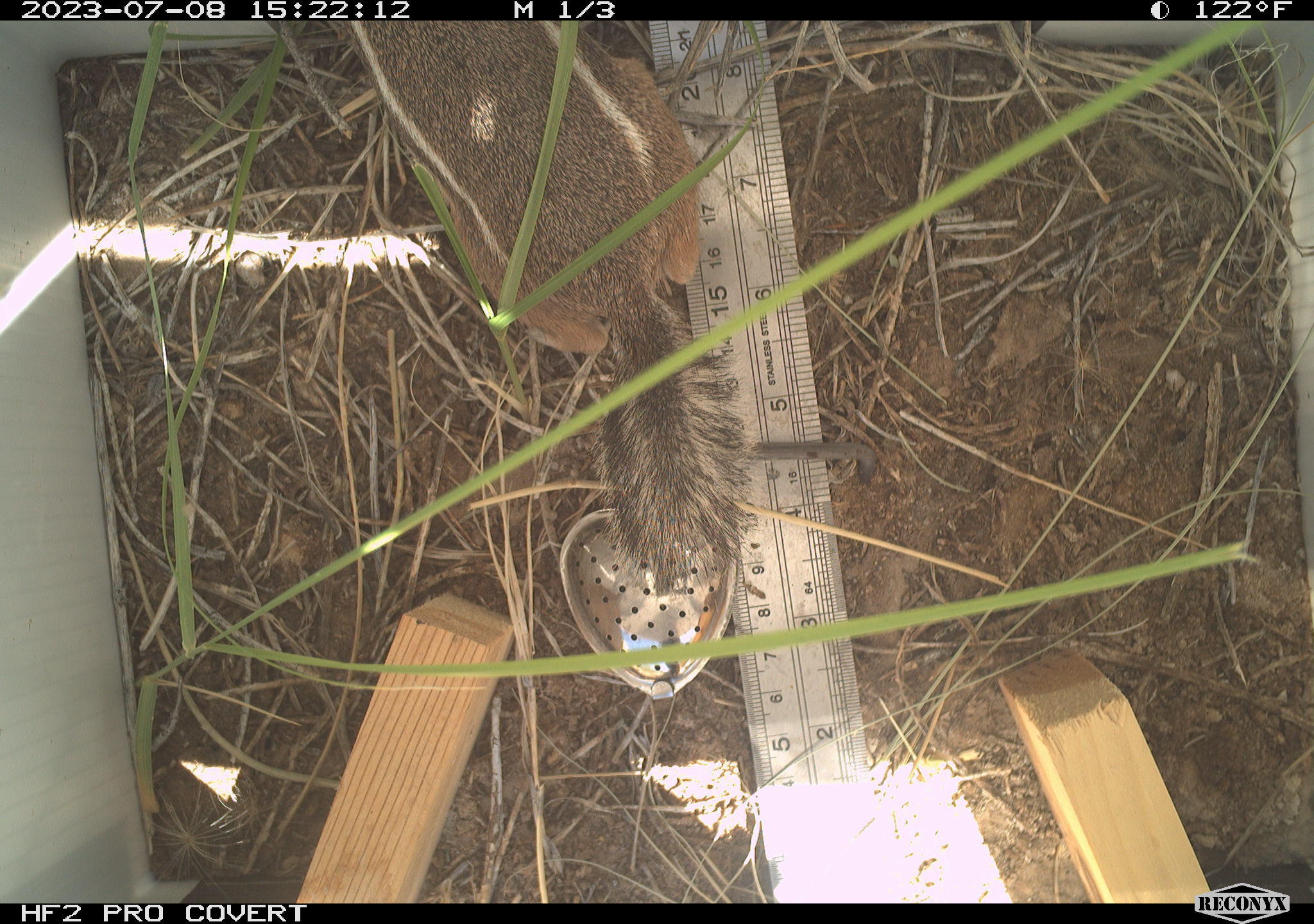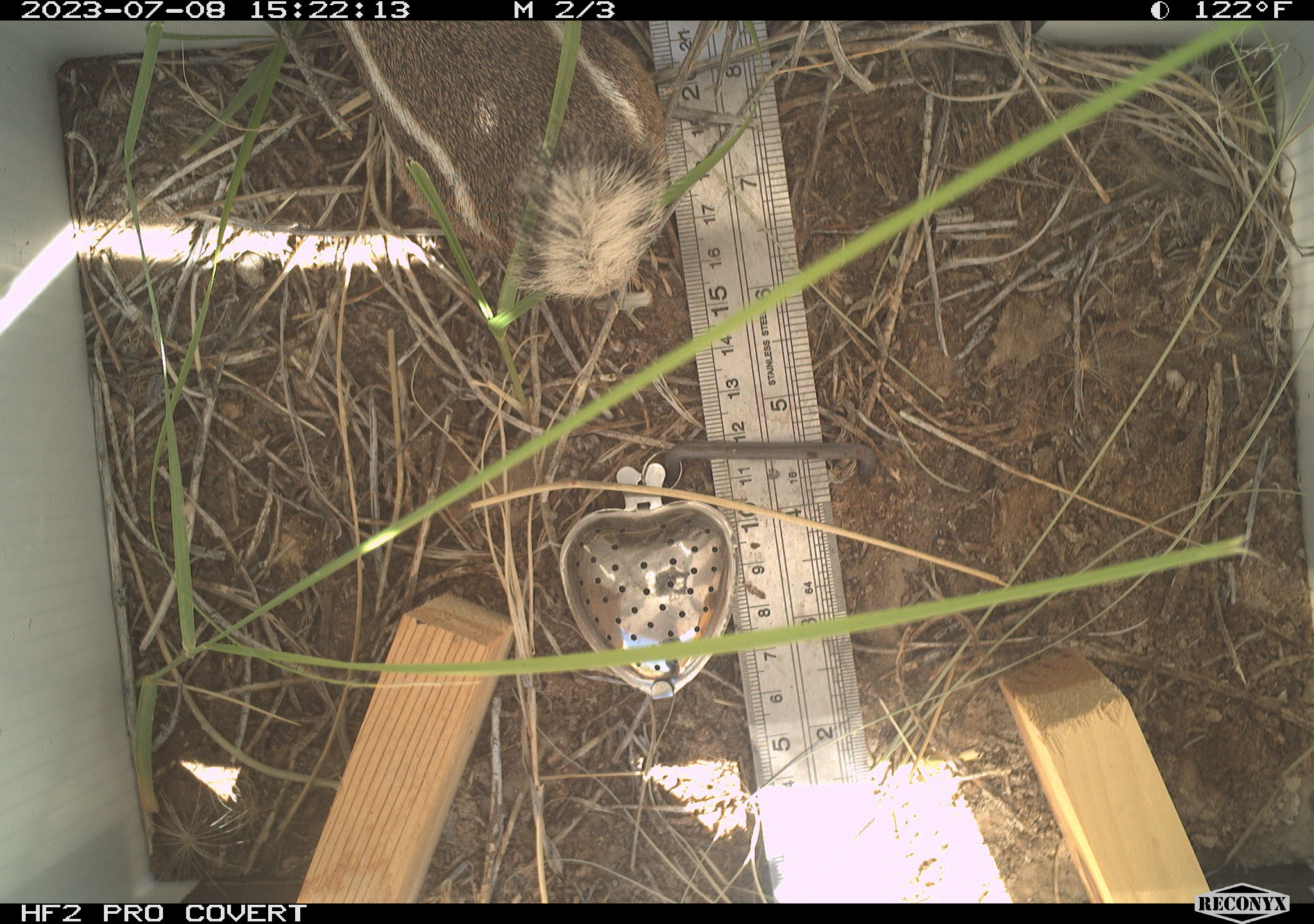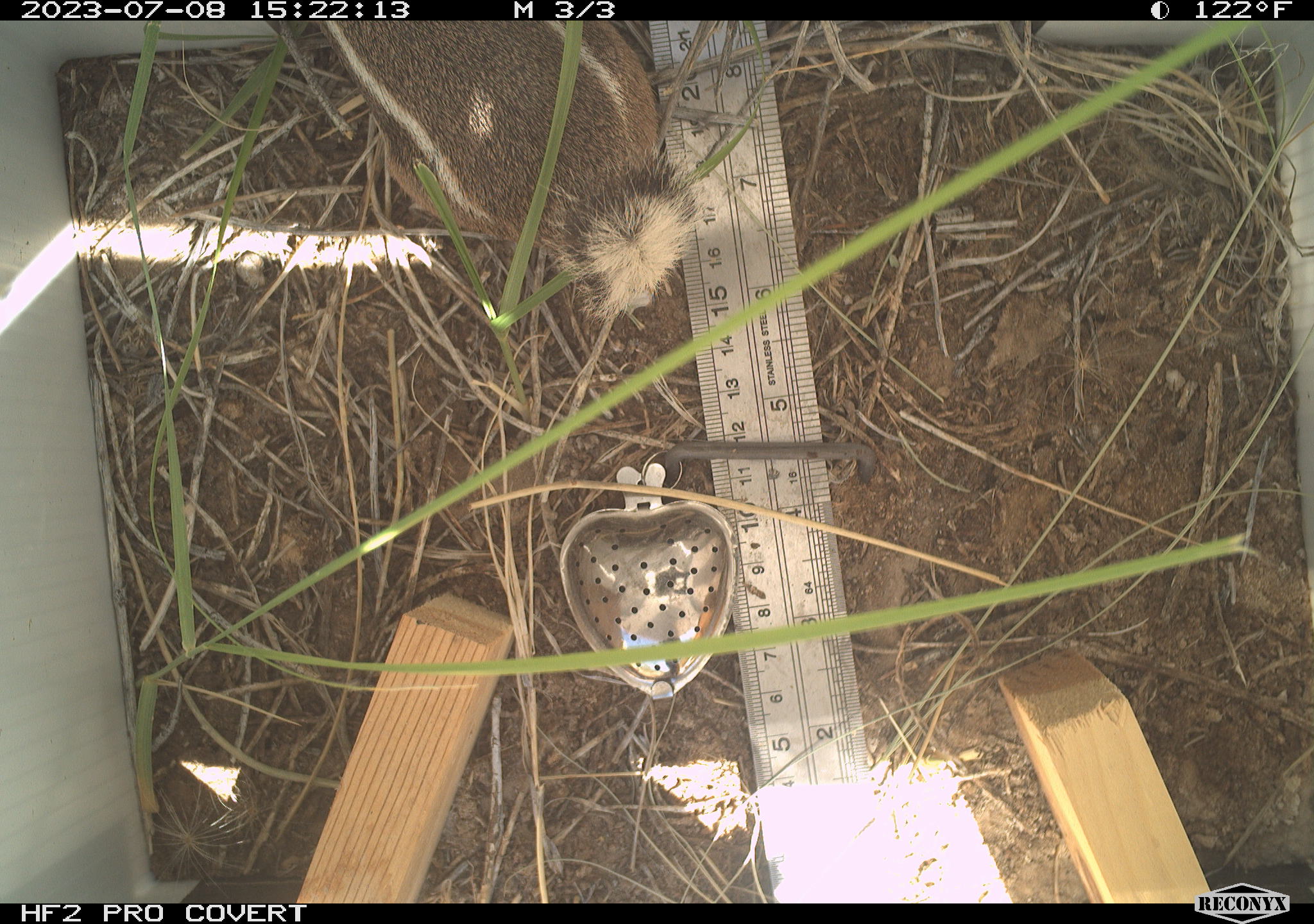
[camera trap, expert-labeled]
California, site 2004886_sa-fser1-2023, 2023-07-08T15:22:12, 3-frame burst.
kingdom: Animalia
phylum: Chordata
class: Mammalia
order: Rodentia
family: Sciuridae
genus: Ammospermophilus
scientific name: Ammospermophilus leucurus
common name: white-tailed antelope squirrel